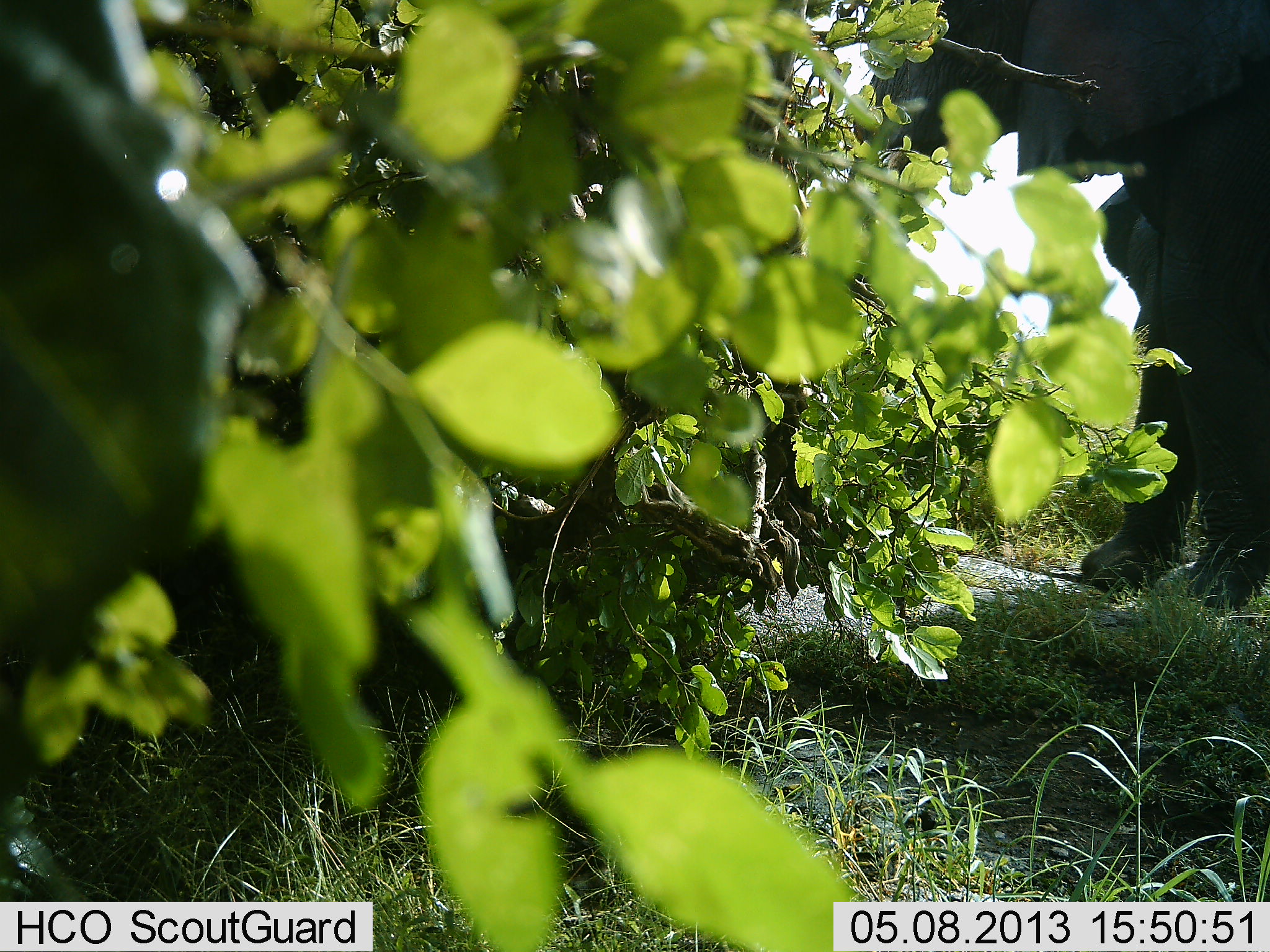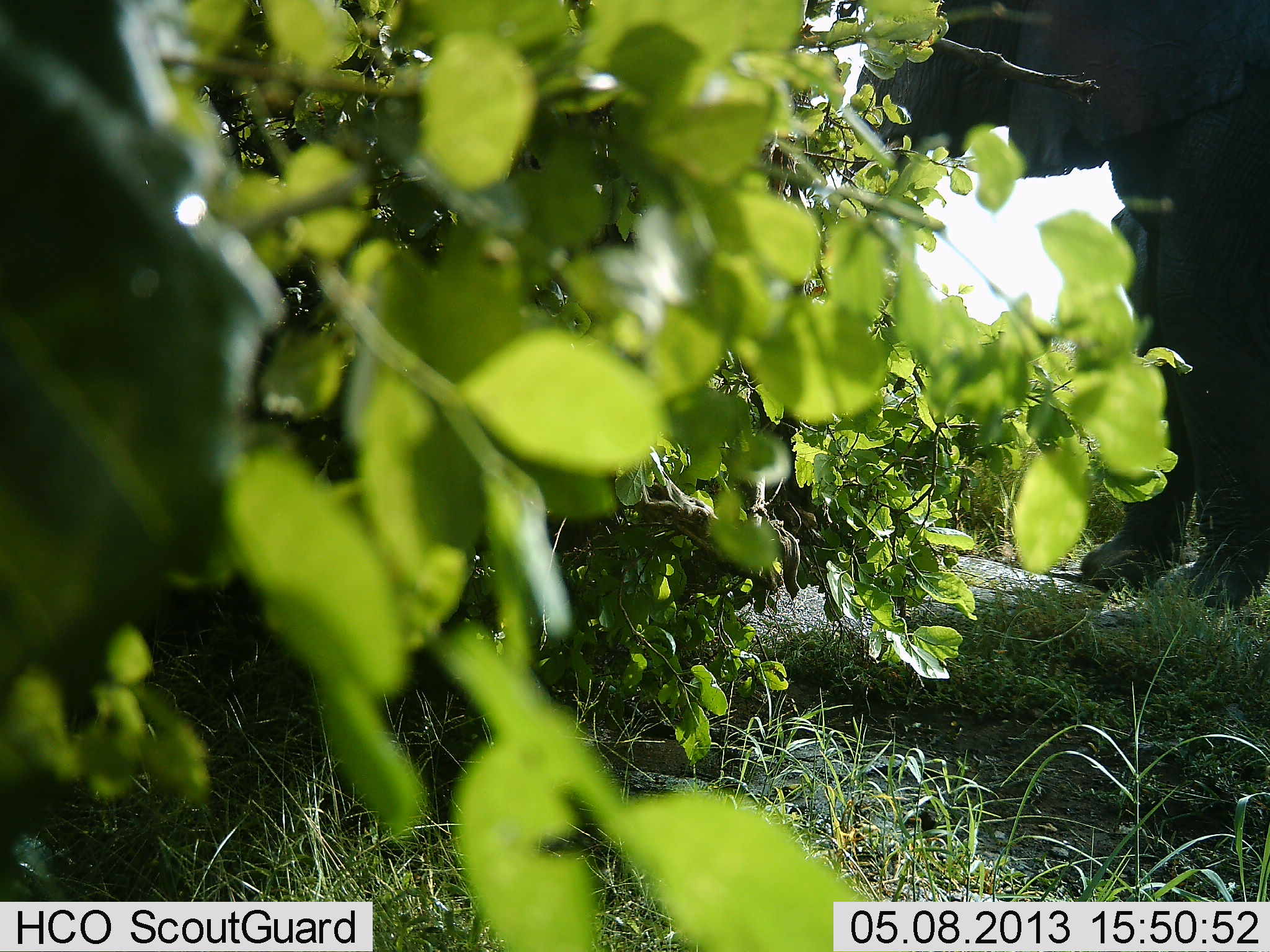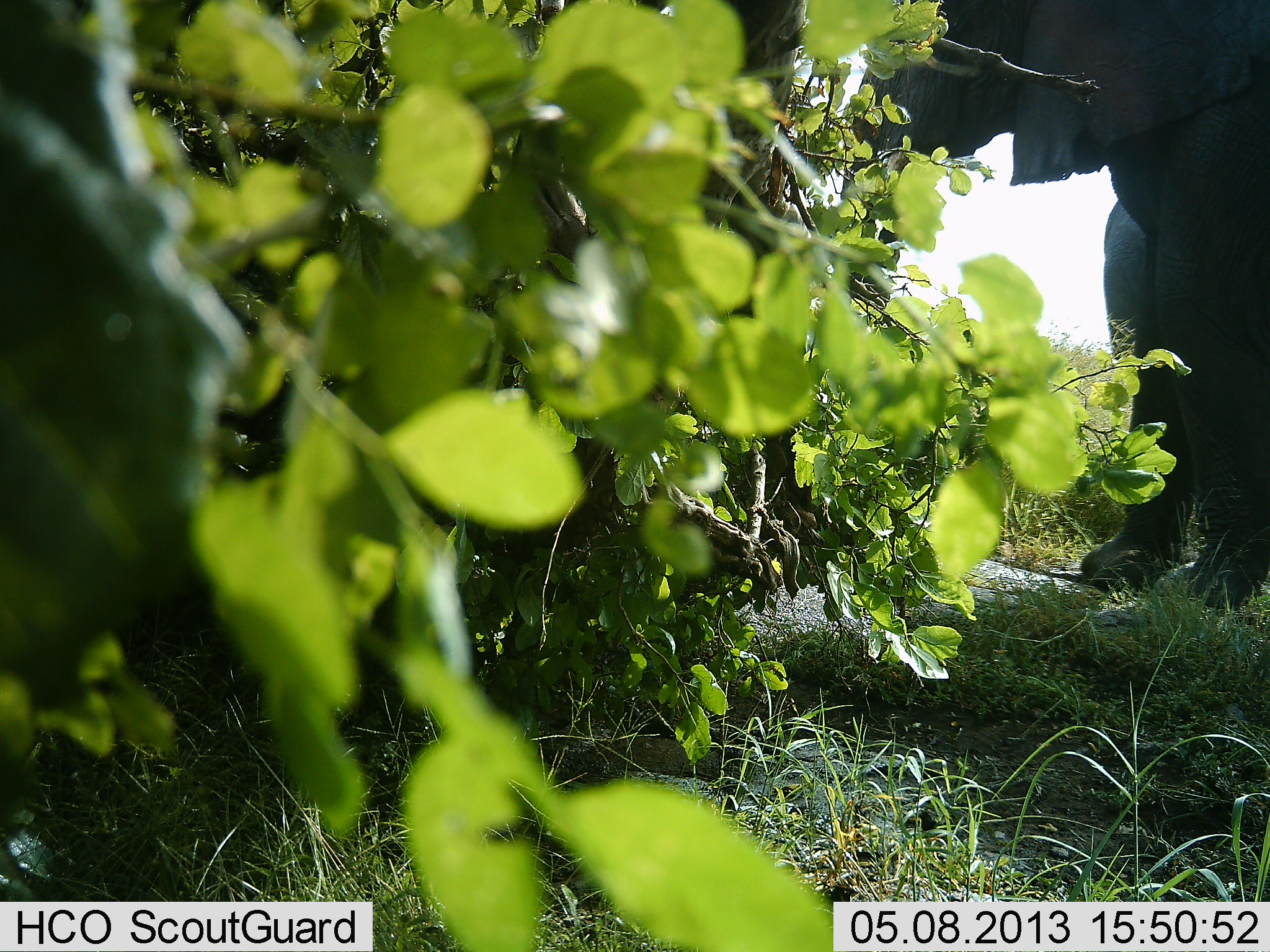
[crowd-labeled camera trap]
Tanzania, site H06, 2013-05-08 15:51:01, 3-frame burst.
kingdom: Animalia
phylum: Chordata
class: Mammalia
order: Proboscidea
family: Elephantidae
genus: Loxodonta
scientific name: Loxodonta africana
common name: african bush elephant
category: elephant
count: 1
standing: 80%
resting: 0%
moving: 0%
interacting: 0%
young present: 0%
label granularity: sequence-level